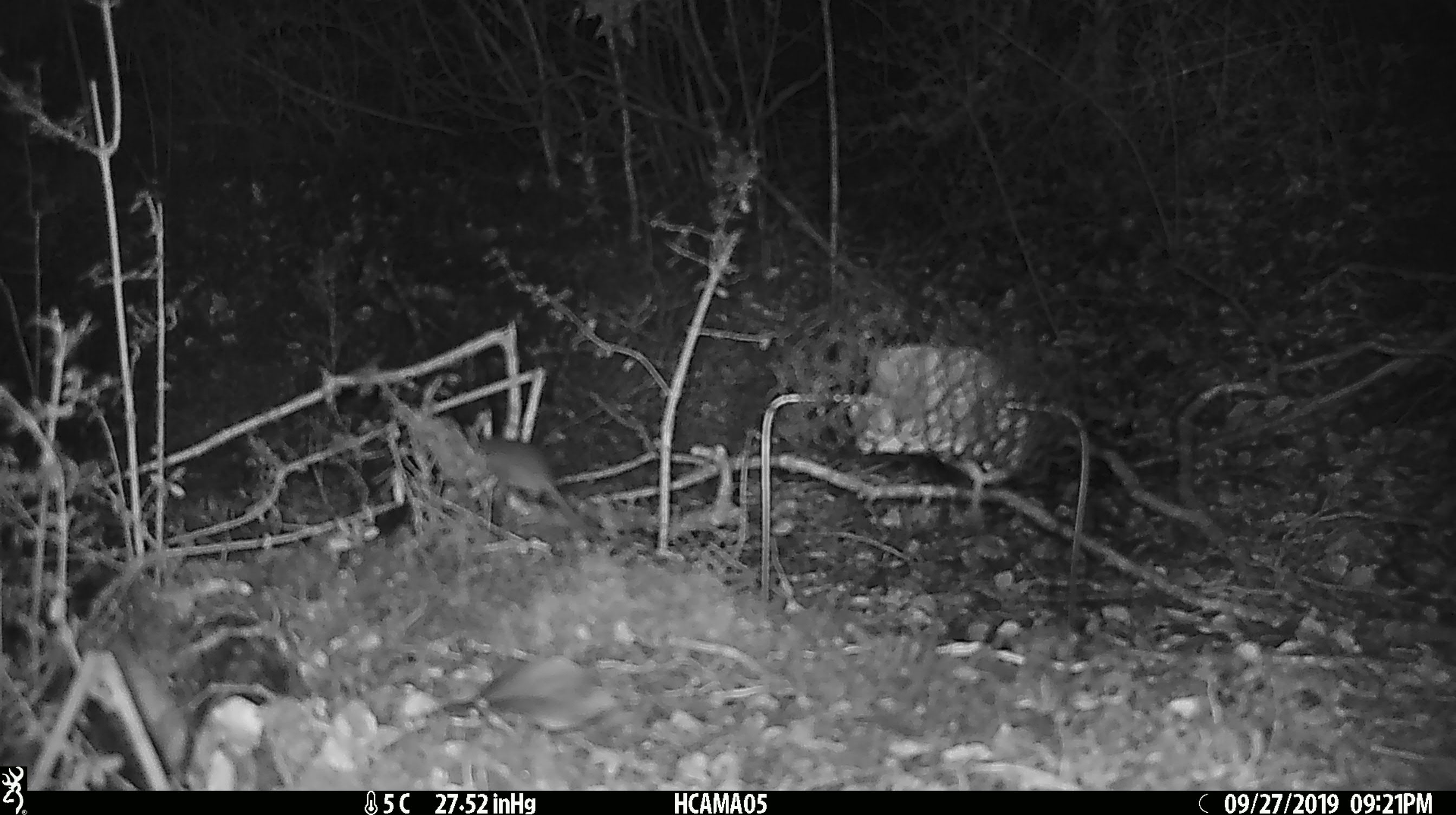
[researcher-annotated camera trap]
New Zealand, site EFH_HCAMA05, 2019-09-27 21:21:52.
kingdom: Animalia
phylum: Chordata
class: Mammalia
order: Rodentia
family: Muridae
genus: Mus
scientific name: Mus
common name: mouse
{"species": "mouse (Mus)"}